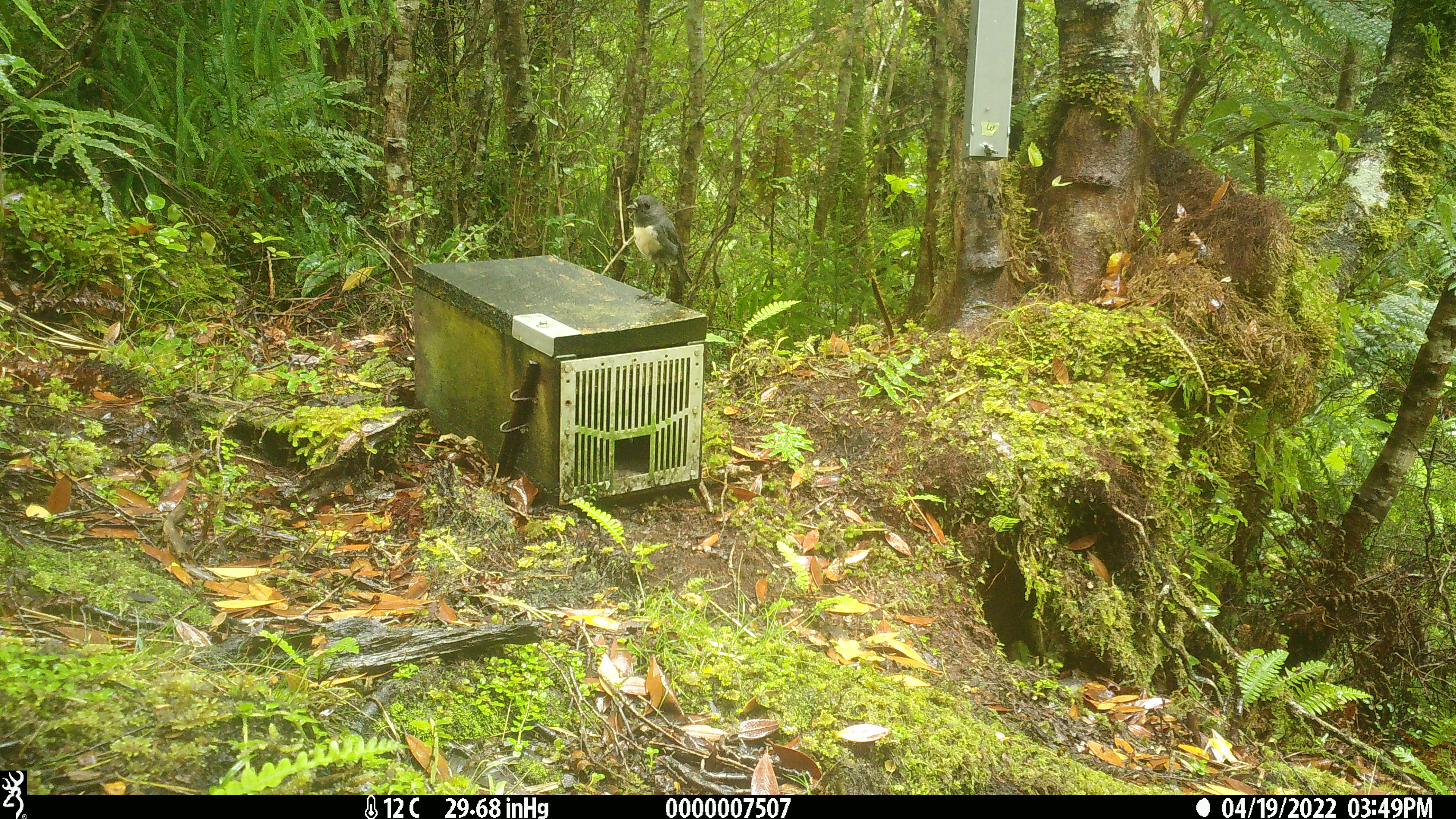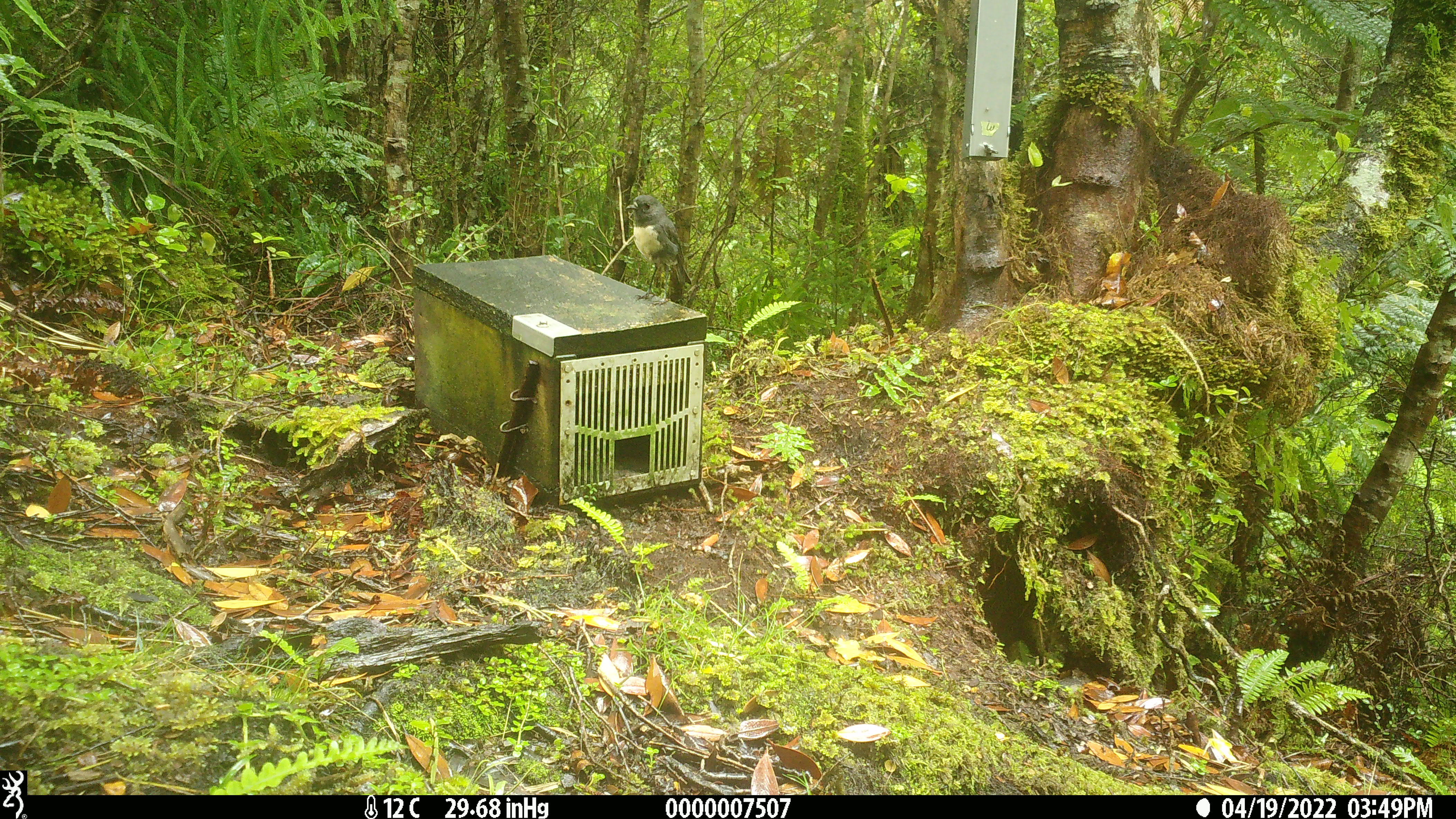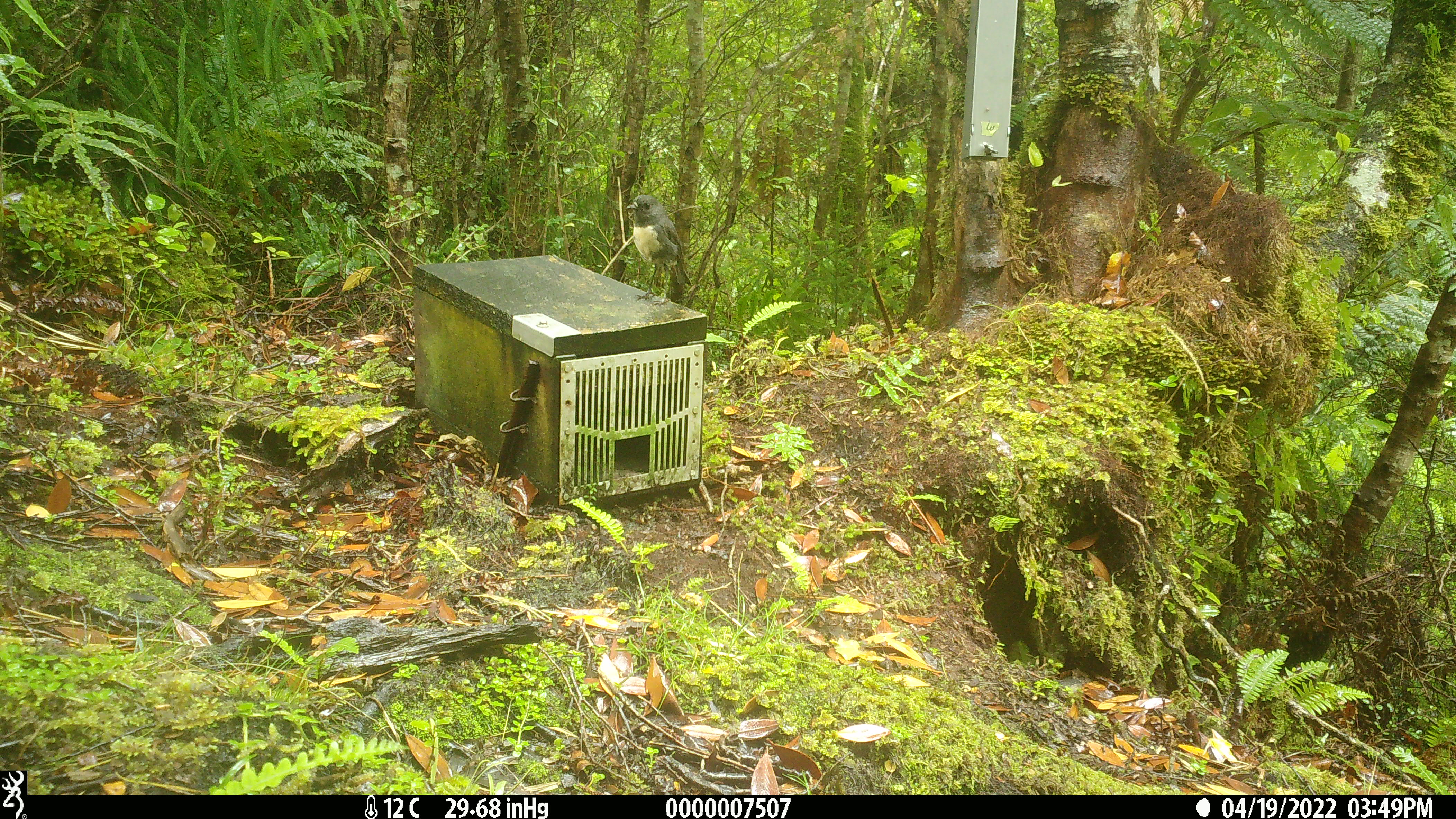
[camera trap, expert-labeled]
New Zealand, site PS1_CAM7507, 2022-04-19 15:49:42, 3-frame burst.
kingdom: Animalia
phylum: Chordata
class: Aves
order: Passeriformes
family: Petroicidae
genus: Petroica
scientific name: Petroica australis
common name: new zealand robin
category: robin